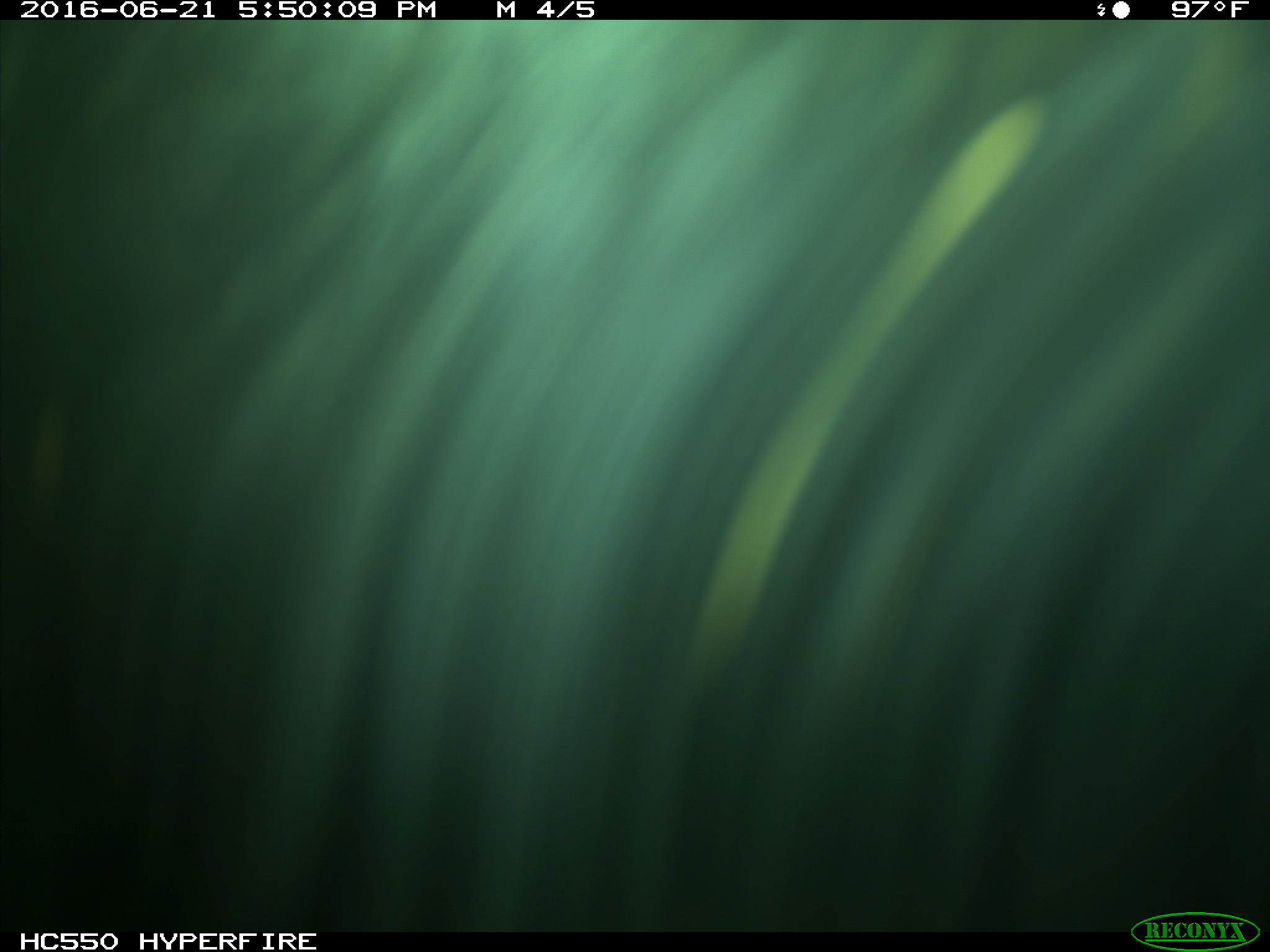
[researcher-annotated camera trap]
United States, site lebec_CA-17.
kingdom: Animalia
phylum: Chordata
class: Mammalia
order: Artiodactyla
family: Bovidae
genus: Bos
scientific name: Bos taurus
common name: domestic cow